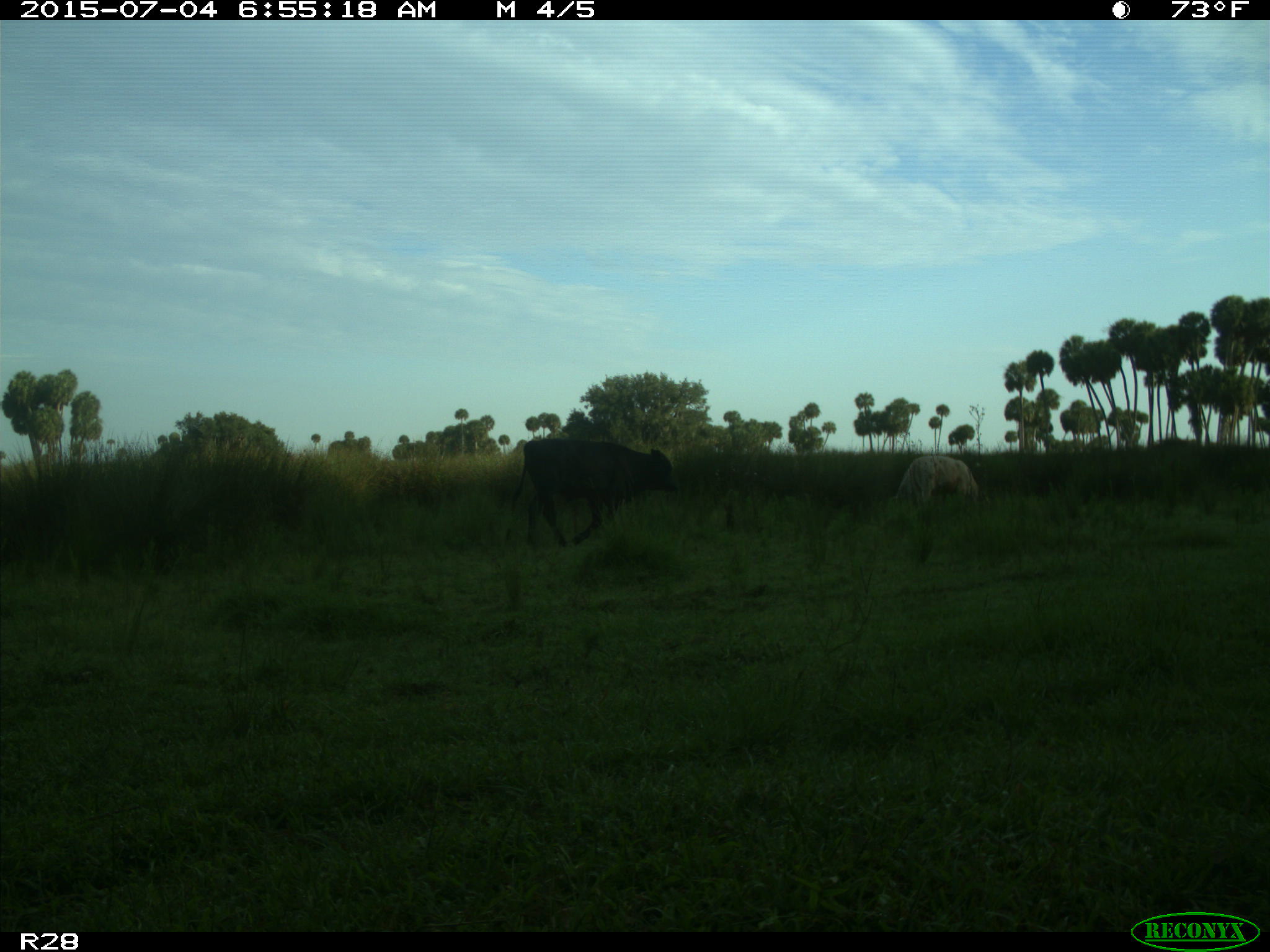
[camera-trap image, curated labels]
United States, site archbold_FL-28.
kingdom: Animalia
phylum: Chordata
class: Mammalia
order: Artiodactyla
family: Bovidae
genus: Bos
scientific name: Bos taurus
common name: domestic cow